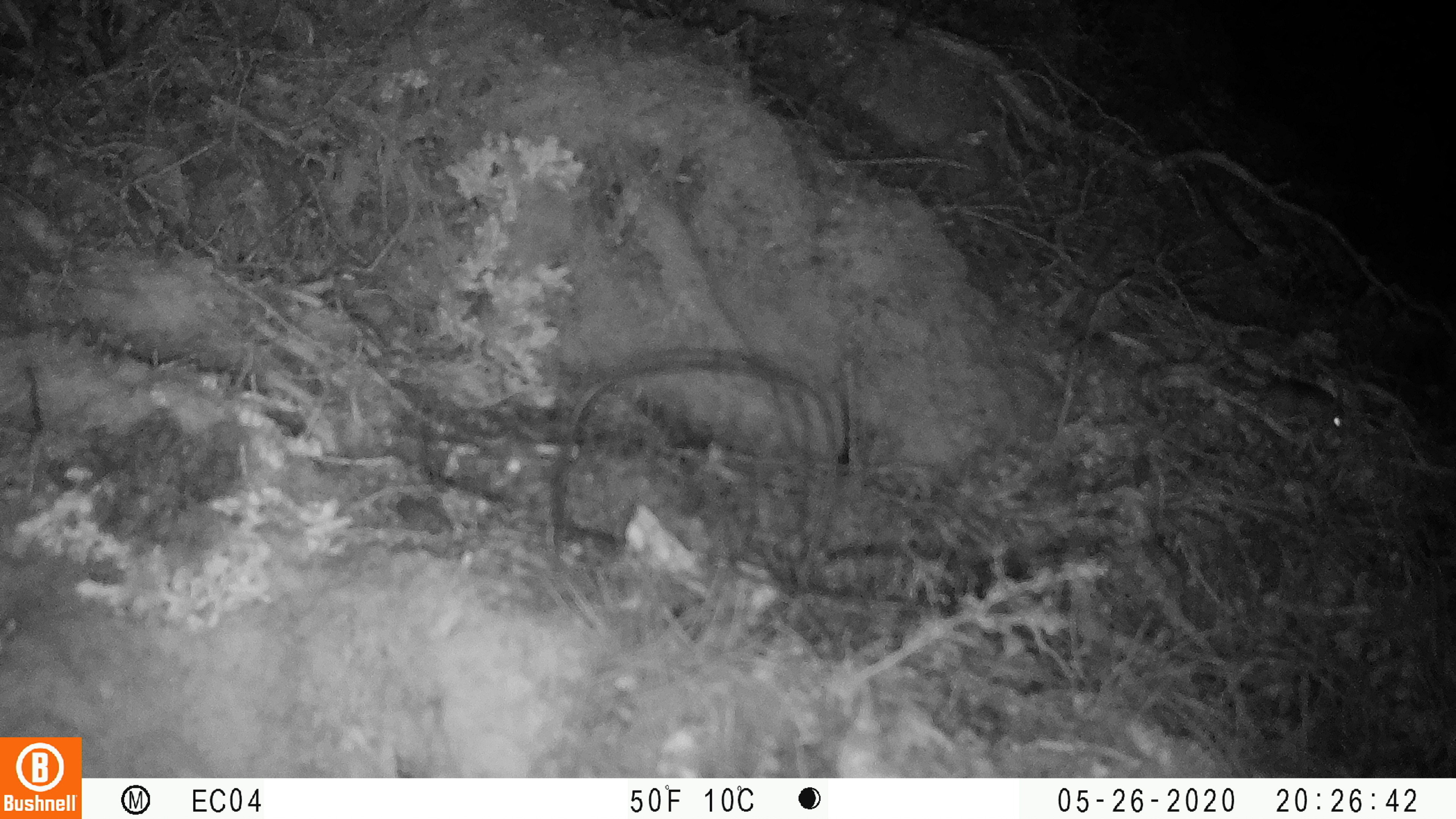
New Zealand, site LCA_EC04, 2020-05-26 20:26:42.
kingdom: Animalia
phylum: Chordata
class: Mammalia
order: Rodentia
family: Muridae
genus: Mus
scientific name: Mus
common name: mouse